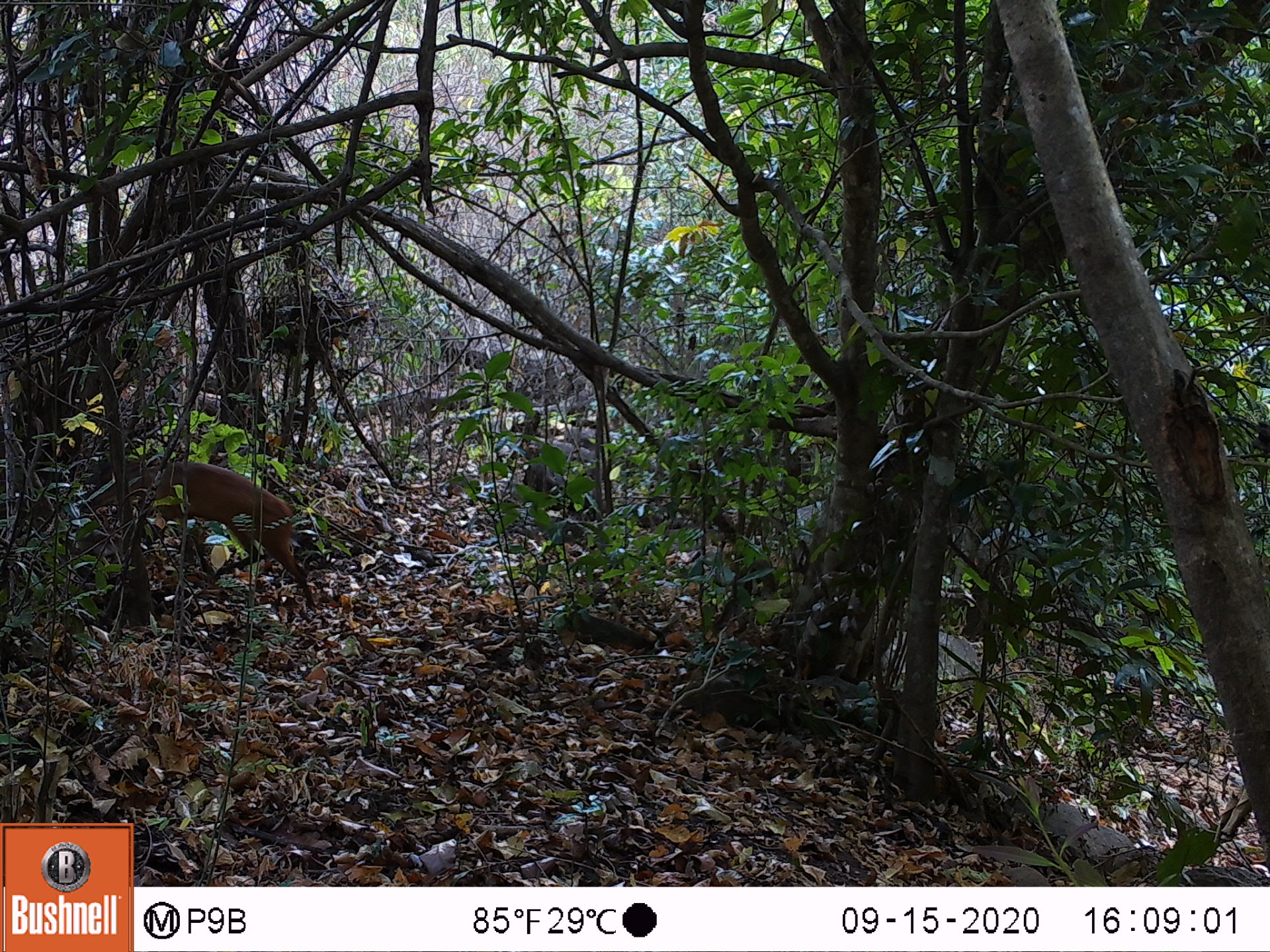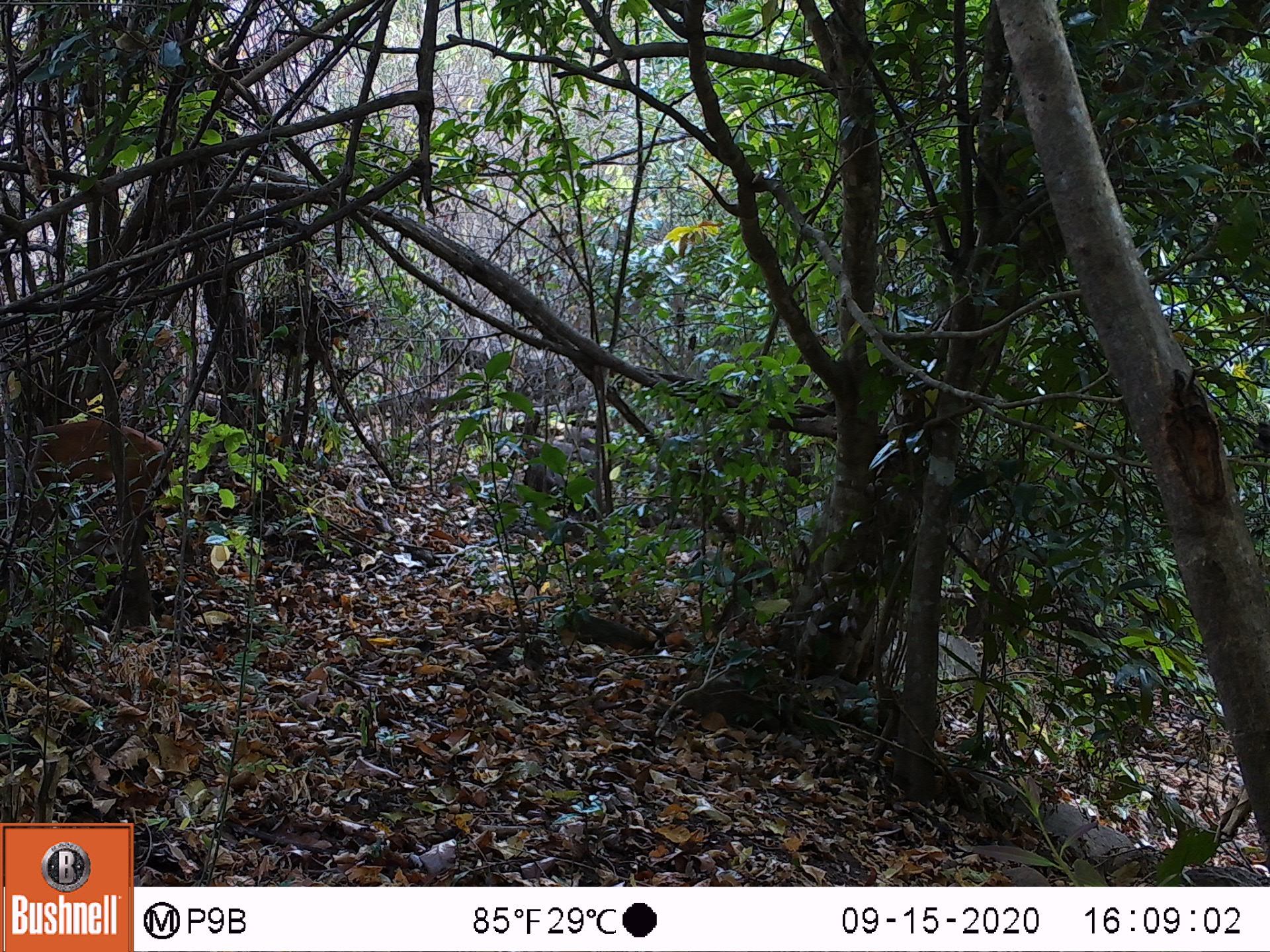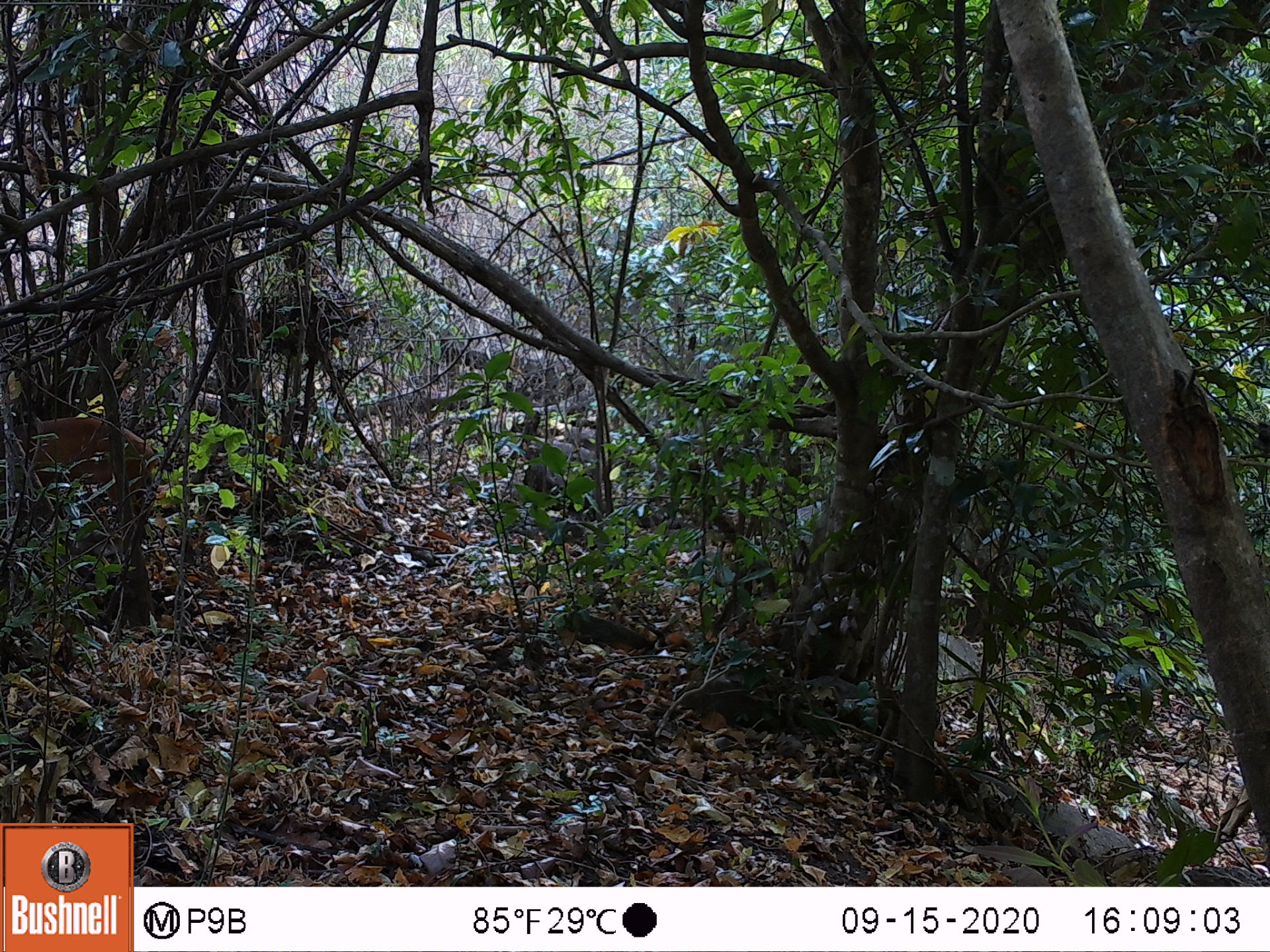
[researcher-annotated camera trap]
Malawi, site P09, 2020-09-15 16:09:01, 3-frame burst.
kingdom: Animalia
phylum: Chordata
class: Mammalia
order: Artiodactyla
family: Bovidae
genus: Cephalophorus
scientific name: Cephalophorus natalensis natalensis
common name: red duiker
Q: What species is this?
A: Red duiker (Cephalophorus natalensis natalensis).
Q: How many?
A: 1.